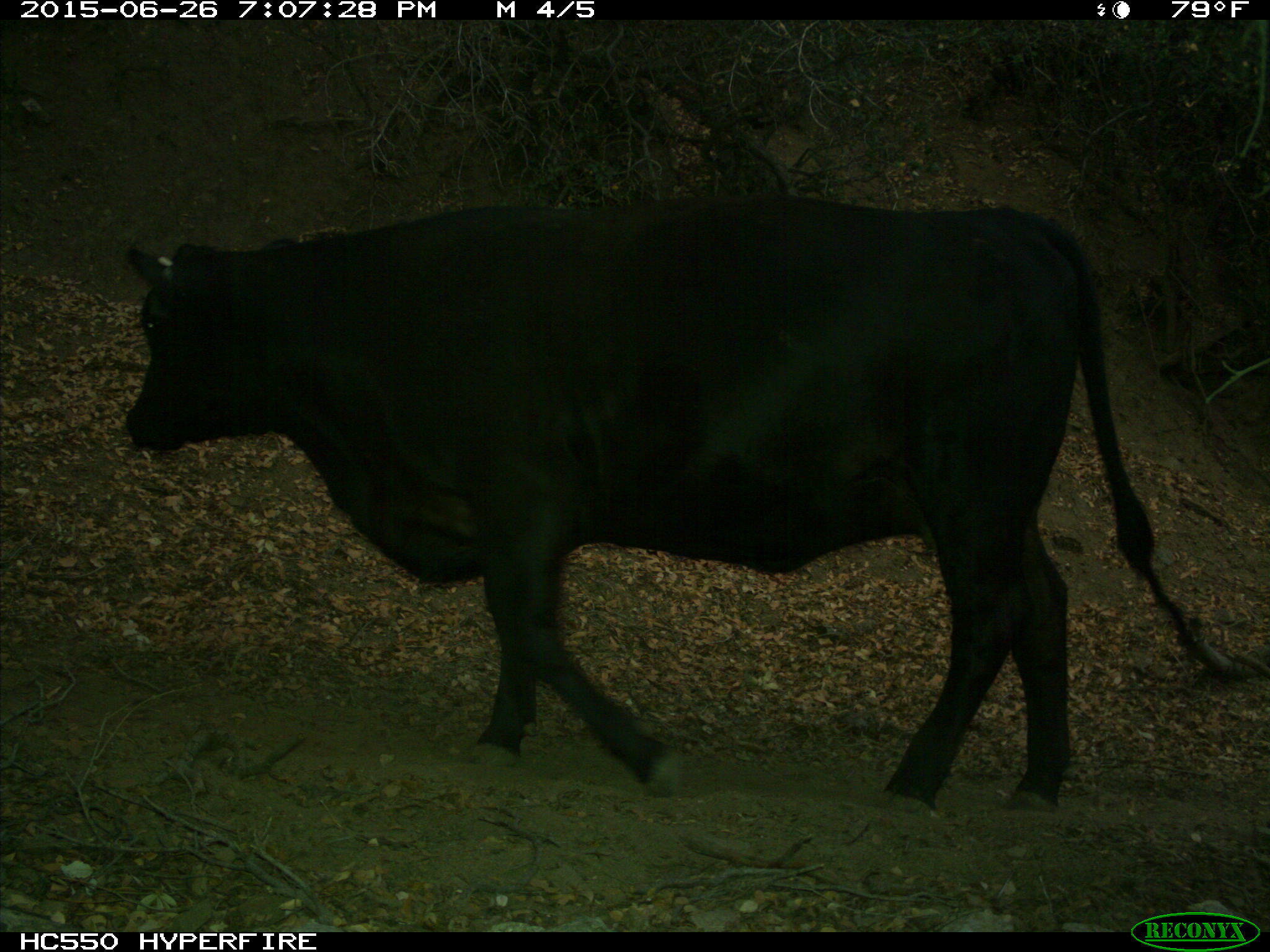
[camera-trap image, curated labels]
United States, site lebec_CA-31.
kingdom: Animalia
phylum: Chordata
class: Mammalia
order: Artiodactyla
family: Bovidae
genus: Bos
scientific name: Bos taurus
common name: domestic cow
Bos taurus (domestic cow).